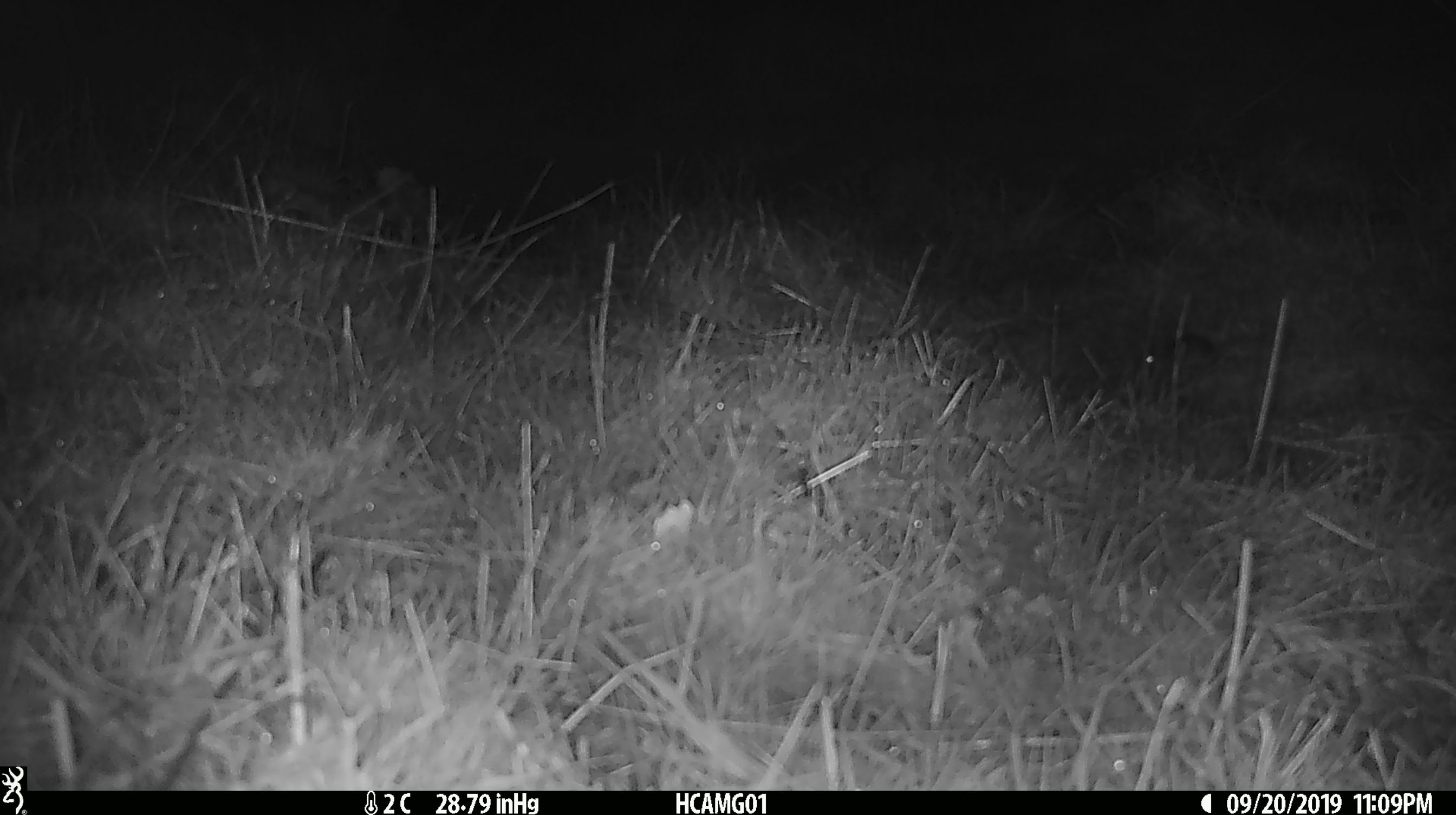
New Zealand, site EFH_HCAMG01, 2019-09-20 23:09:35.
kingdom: Animalia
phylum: Chordata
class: Mammalia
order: Rodentia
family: Muridae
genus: Mus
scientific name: Mus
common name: mouse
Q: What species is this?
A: Mouse (Mus).